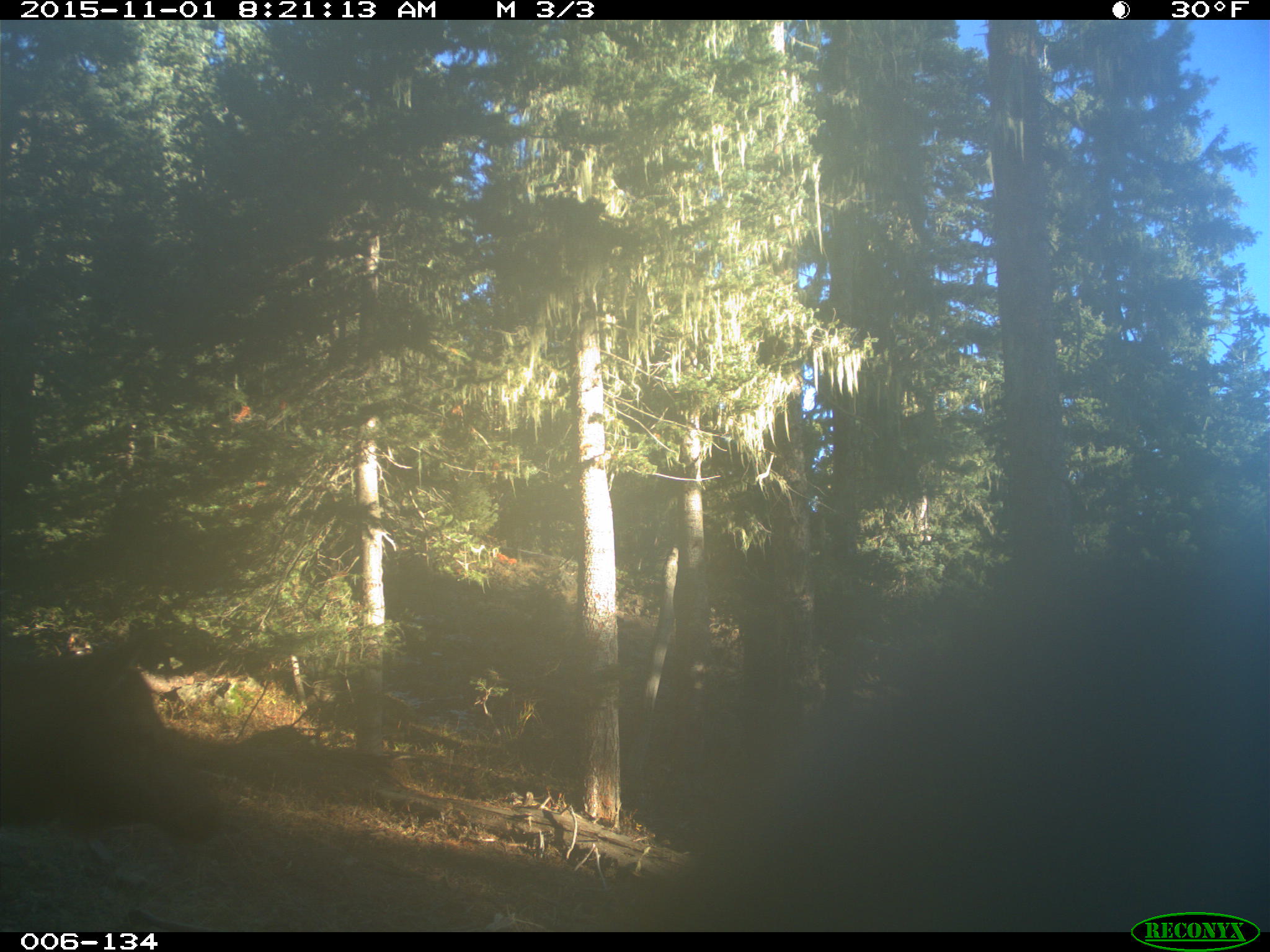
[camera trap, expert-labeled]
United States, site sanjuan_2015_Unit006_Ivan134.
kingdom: Animalia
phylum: Chordata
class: Mammalia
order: Artiodactyla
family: Cervidae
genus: Cervus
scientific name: Cervus elaphus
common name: red deer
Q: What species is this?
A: Cervus elaphus (red deer).